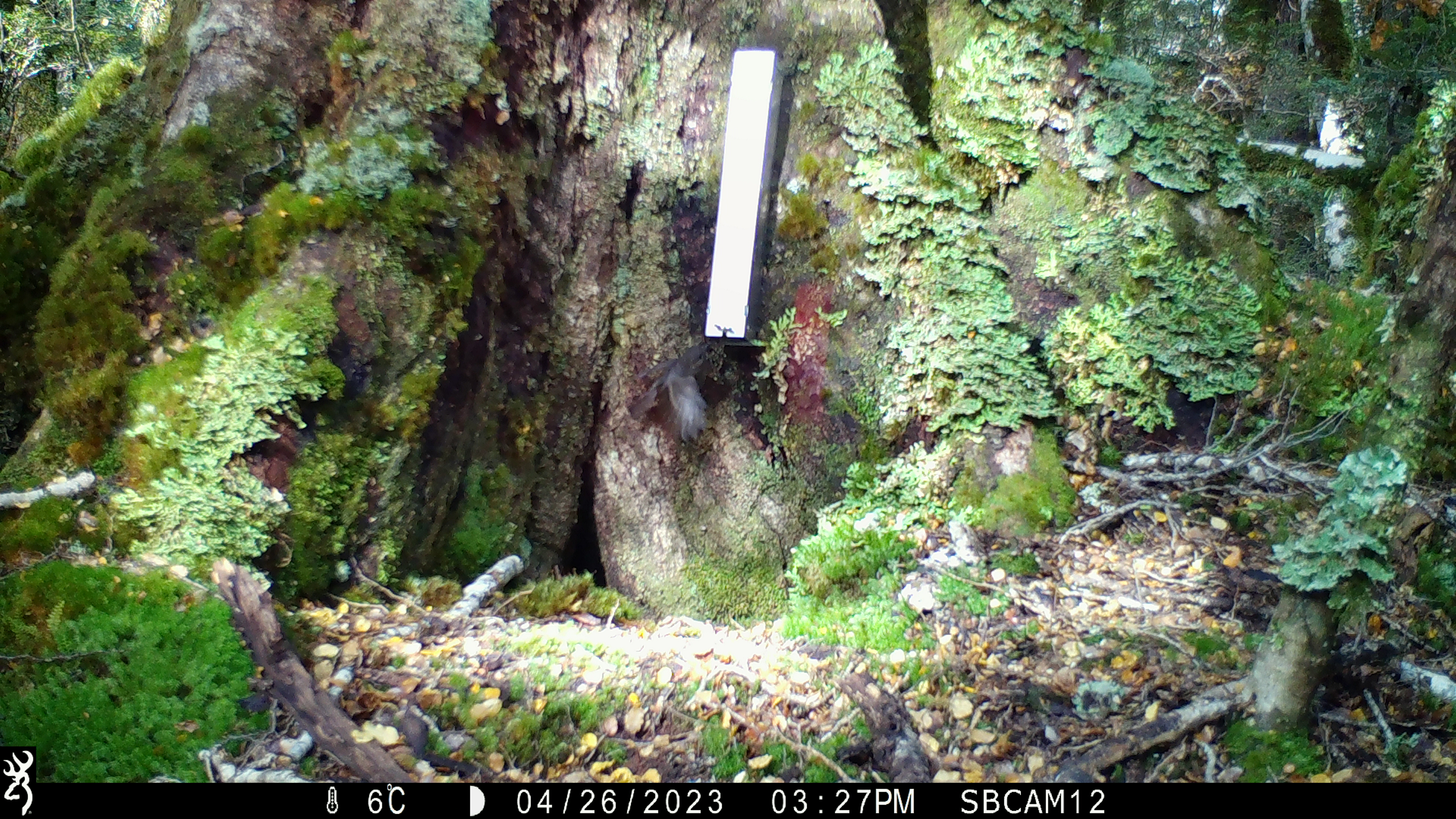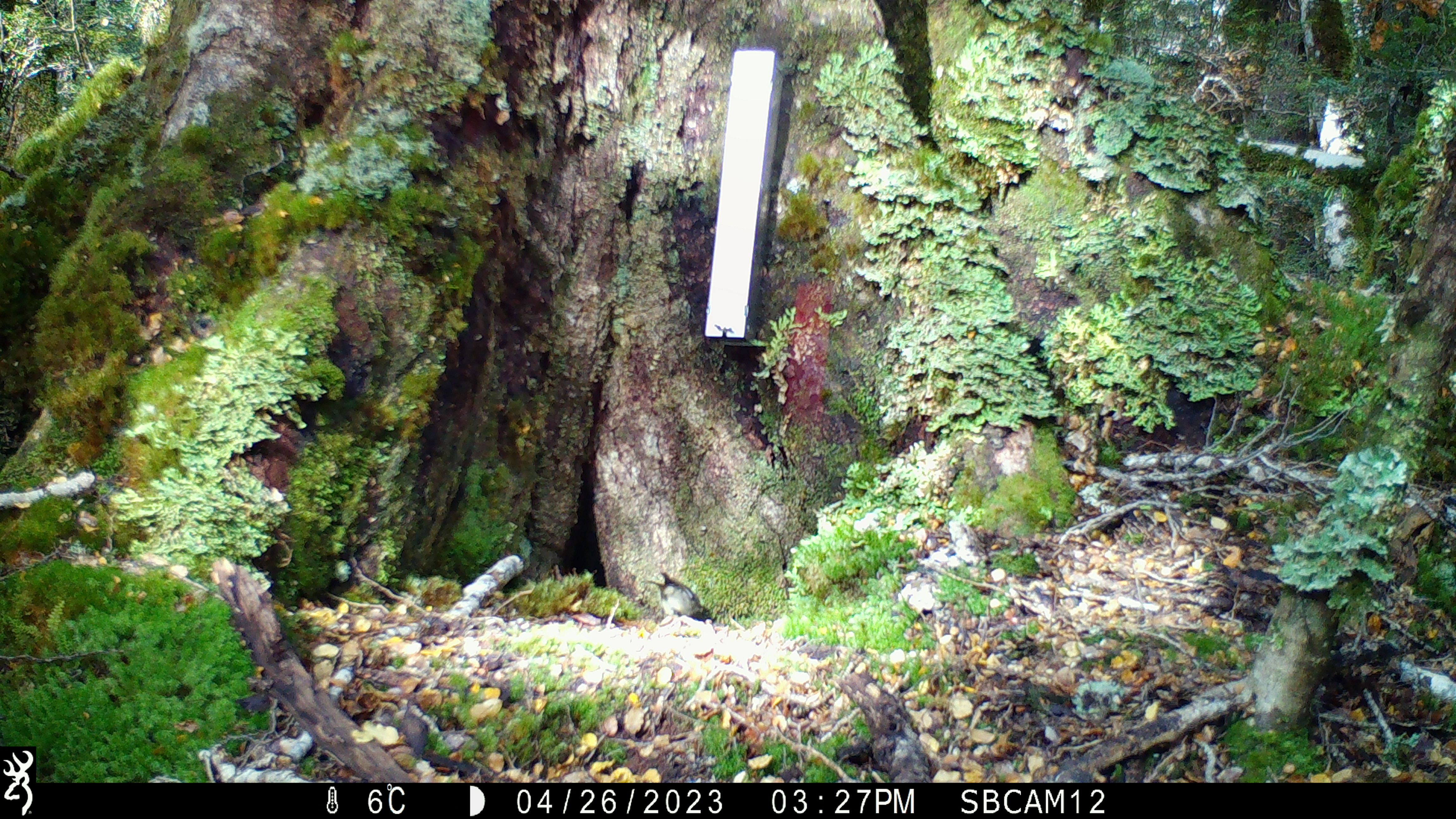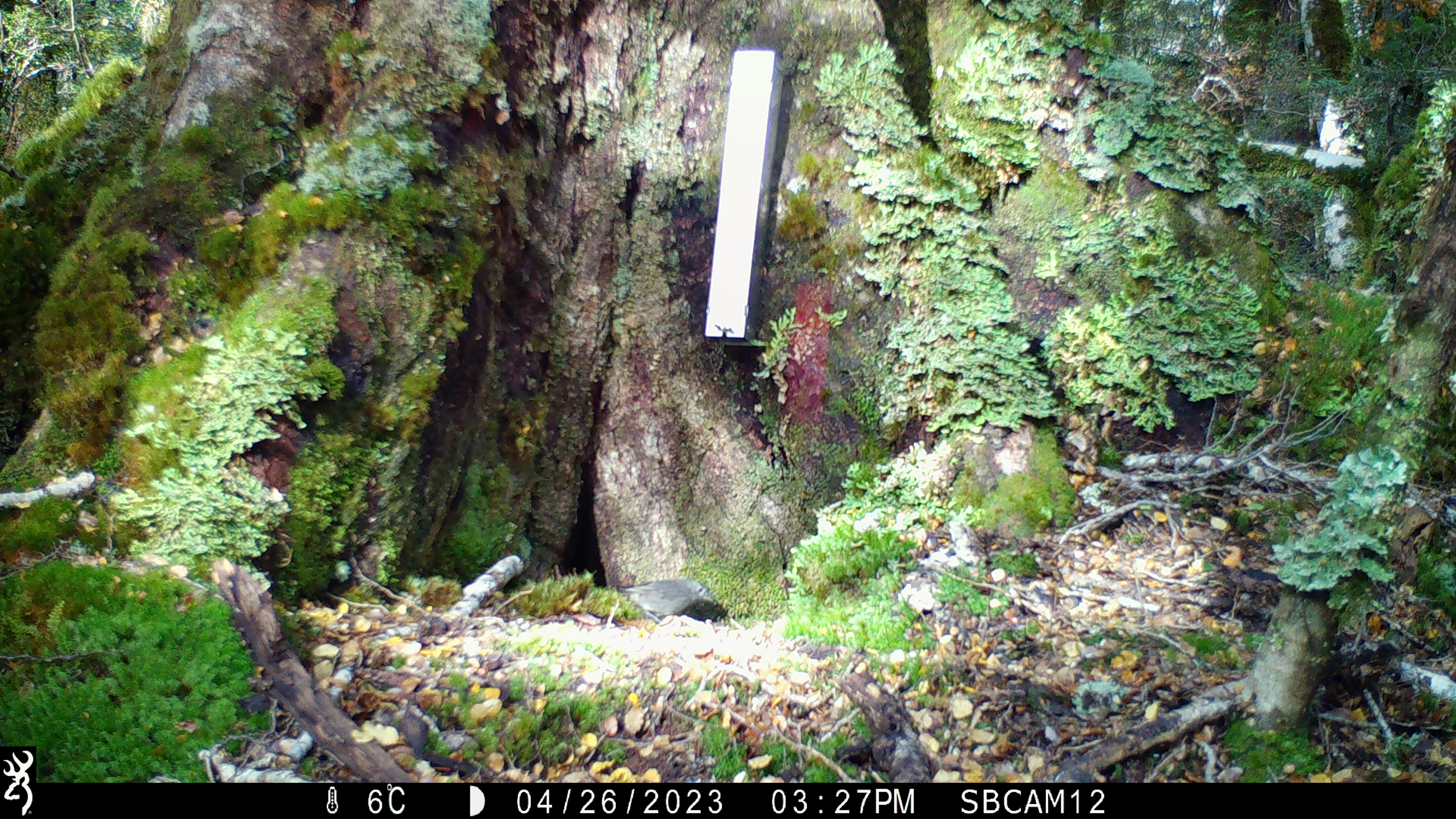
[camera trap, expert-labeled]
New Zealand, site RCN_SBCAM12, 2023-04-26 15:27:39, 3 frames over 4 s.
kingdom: Animalia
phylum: Chordata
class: Aves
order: Passeriformes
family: Petroicidae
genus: Petroica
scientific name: Petroica australis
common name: new zealand robin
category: robin